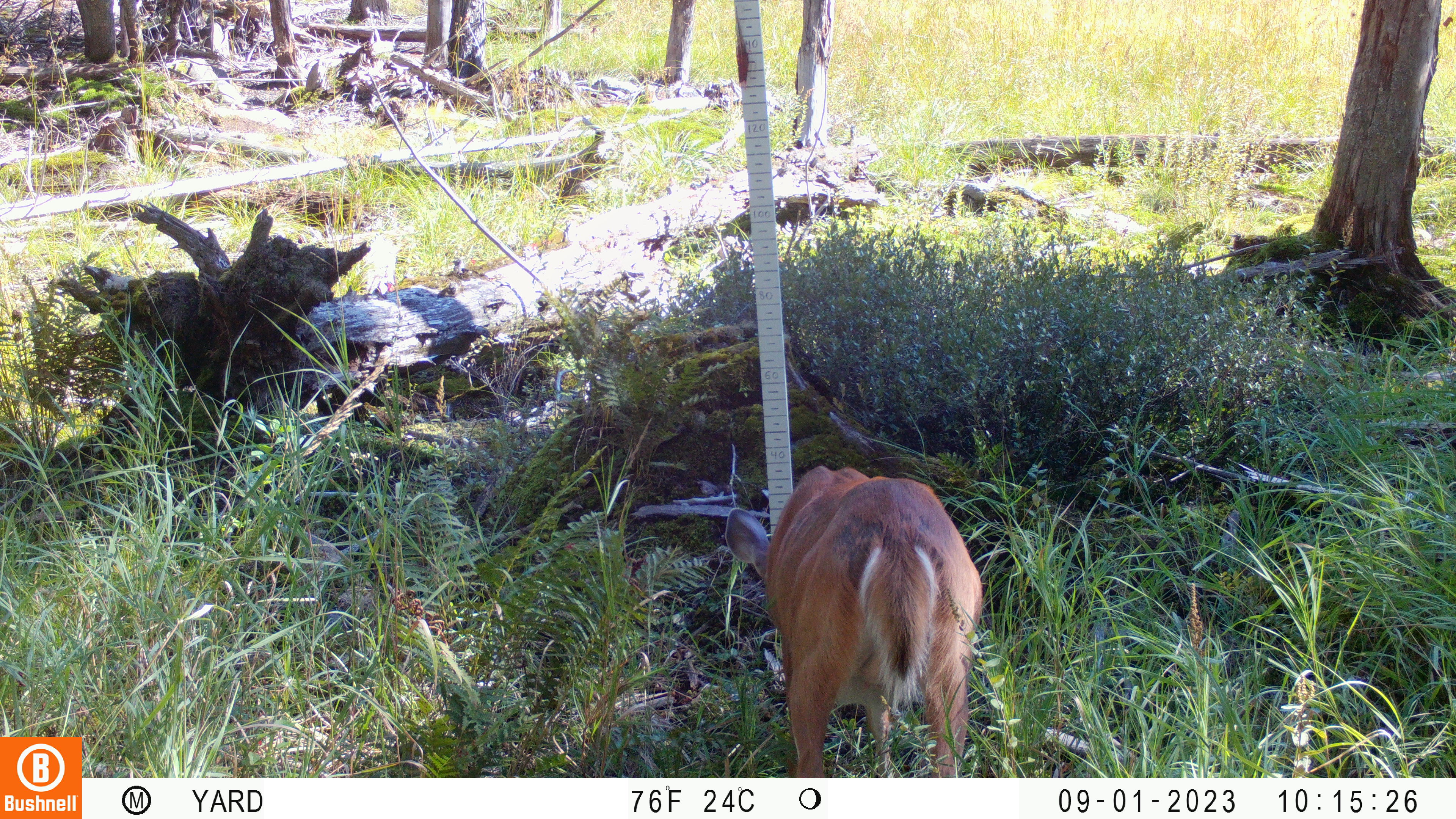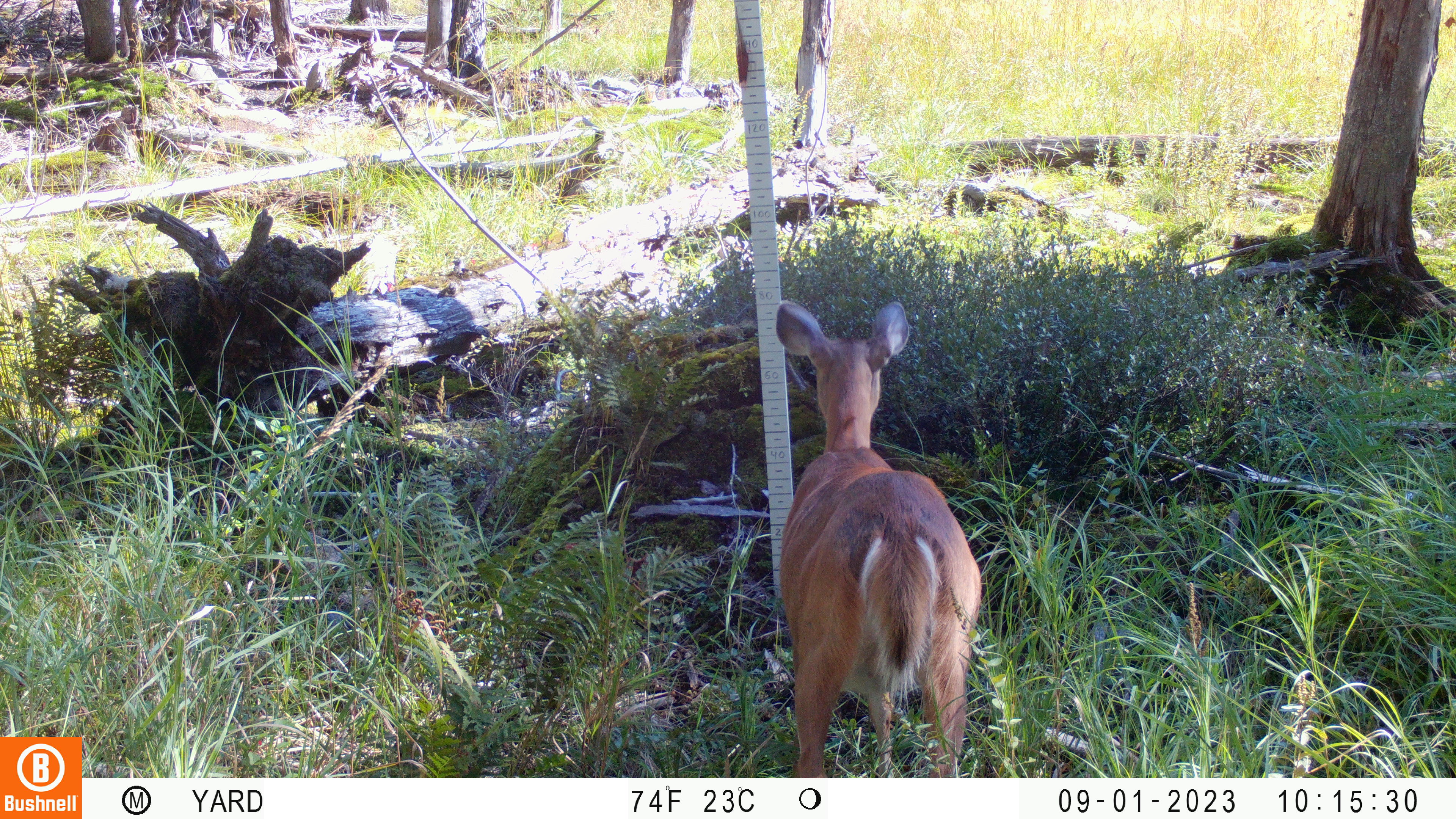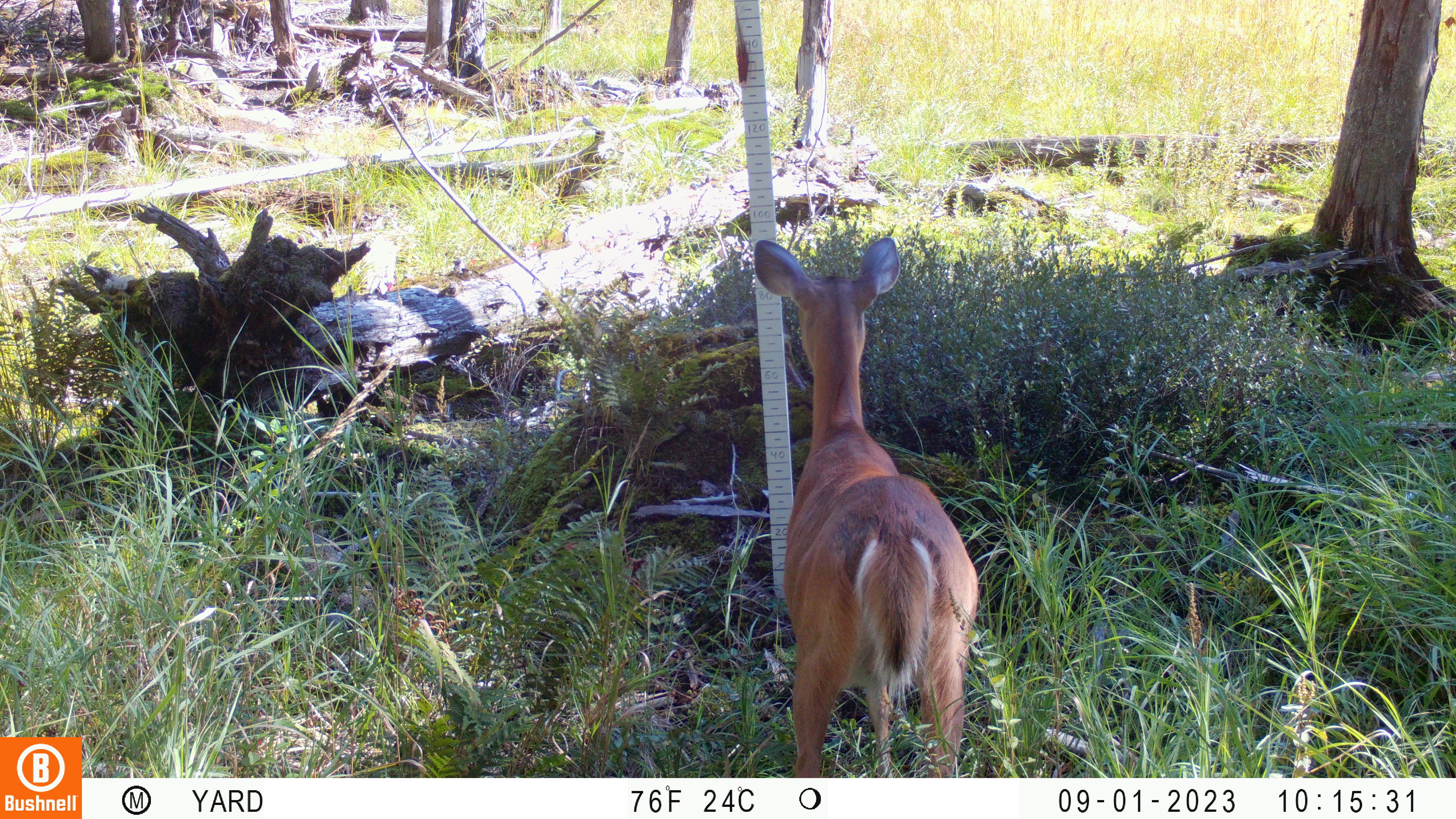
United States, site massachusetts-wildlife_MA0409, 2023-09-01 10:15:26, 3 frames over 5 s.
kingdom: Animalia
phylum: Chordata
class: Mammalia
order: Artiodactyla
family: Cervidae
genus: Odocoileus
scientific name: Odocoileus virginianus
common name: white-tailed deer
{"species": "white-tailed deer (Odocoileus virginianus)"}